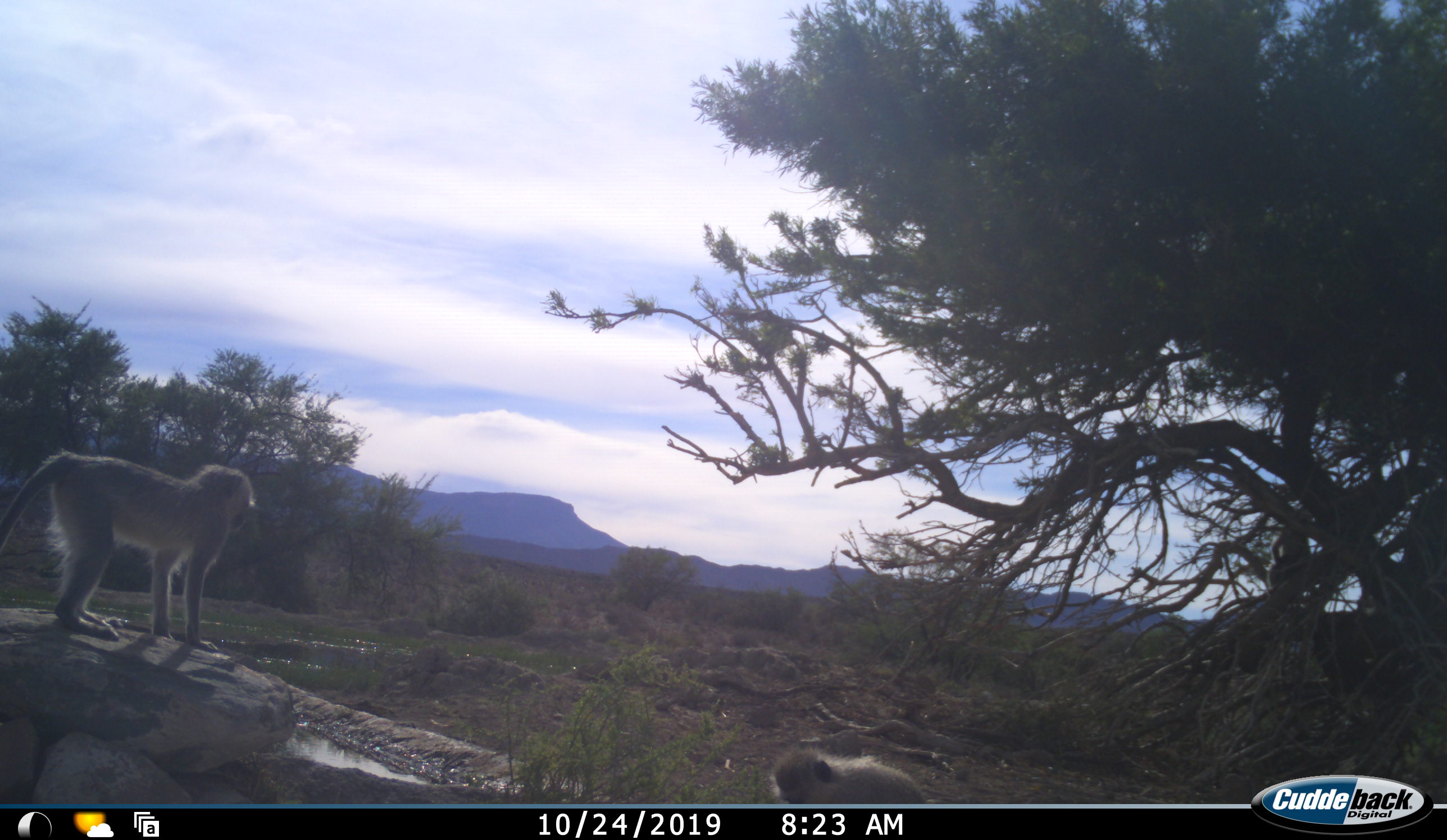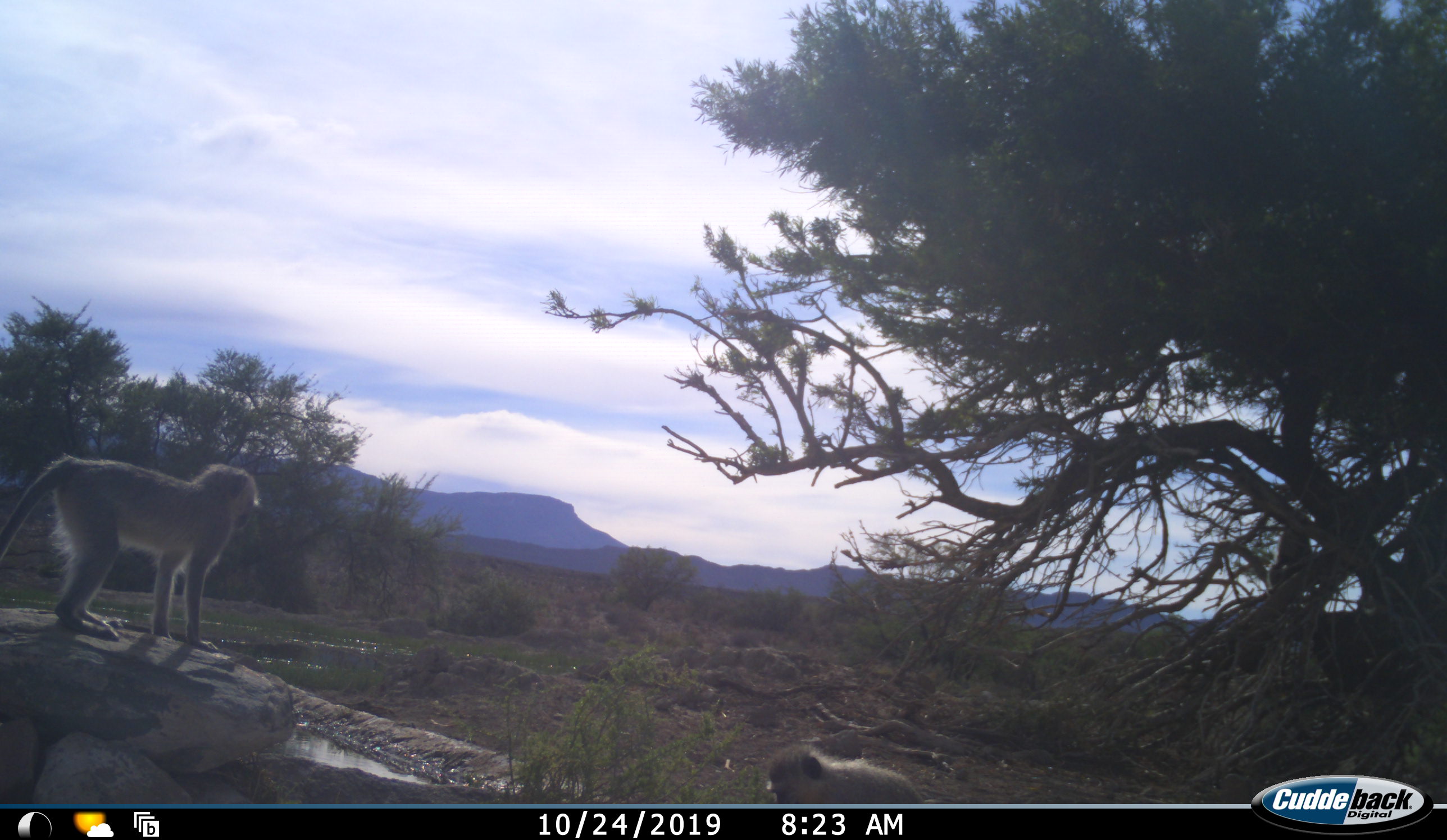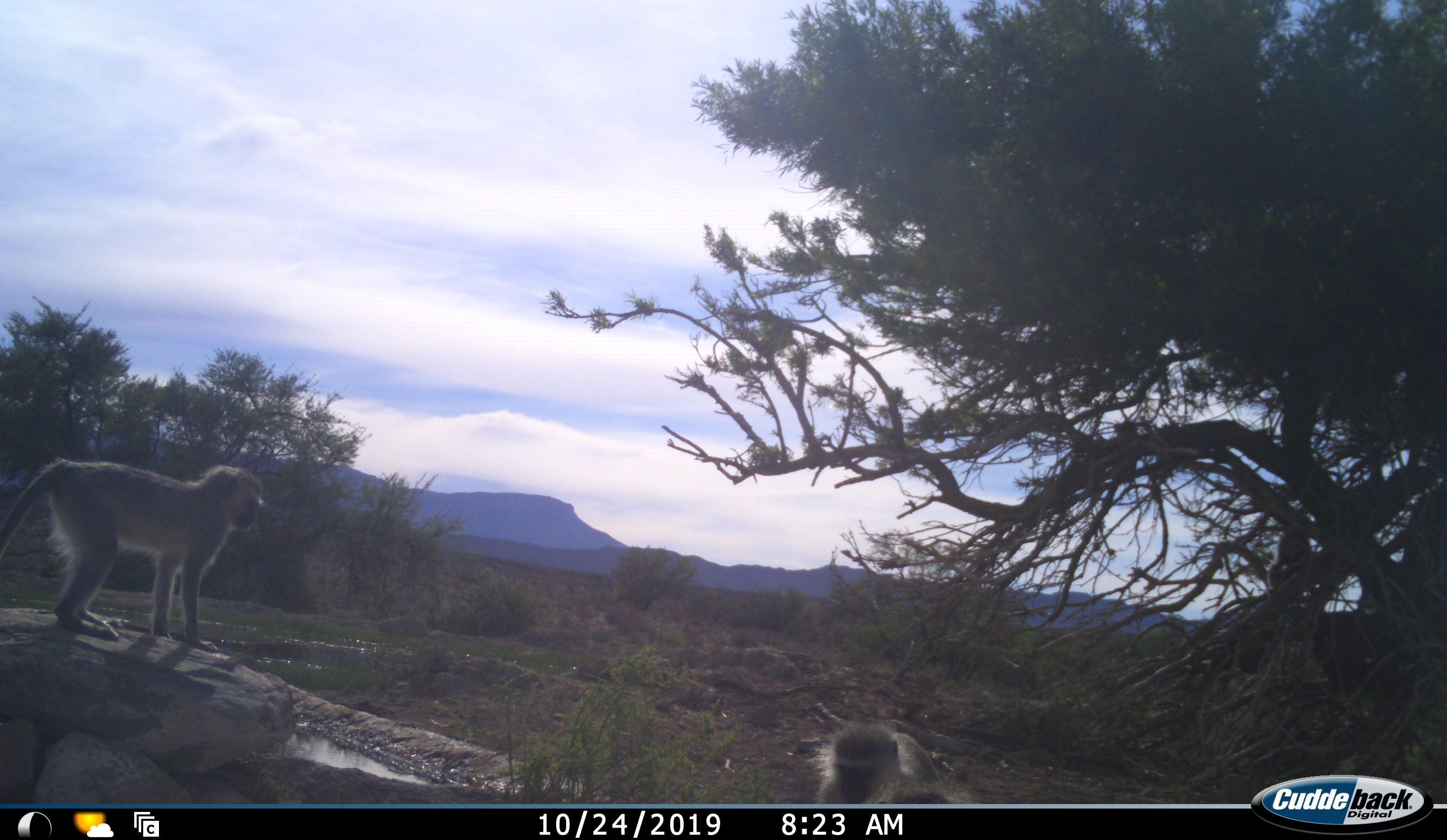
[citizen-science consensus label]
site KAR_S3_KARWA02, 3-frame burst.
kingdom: Animalia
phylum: Chordata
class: Mammalia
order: Primates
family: Cercopithecidae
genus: Chlorocebus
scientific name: Chlorocebus pygerythrus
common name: vervet monkey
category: monkeyvervet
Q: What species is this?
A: Monkeyvervet (vervet monkey) (Chlorocebus pygerythrus).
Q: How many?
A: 3.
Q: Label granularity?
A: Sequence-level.